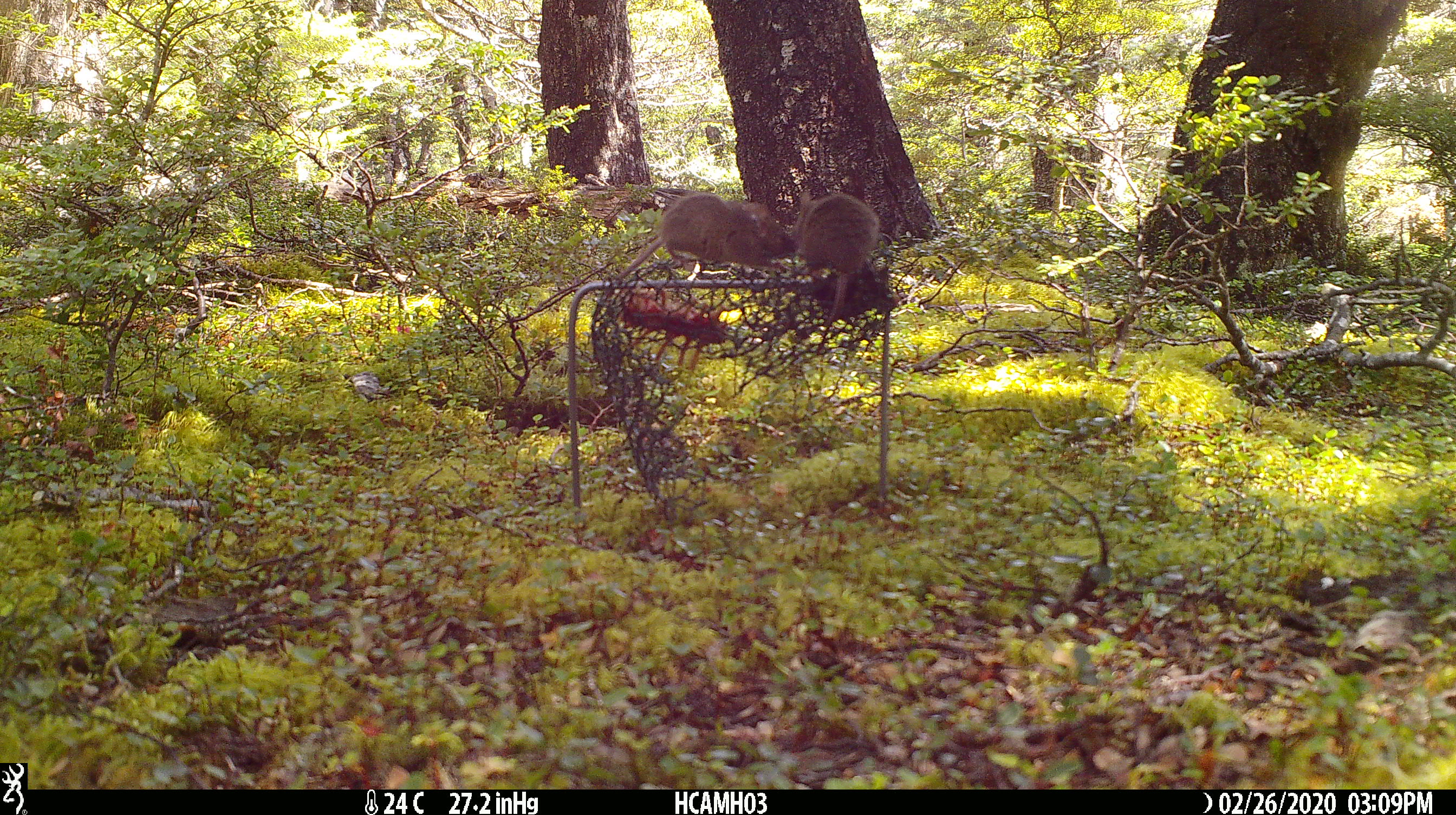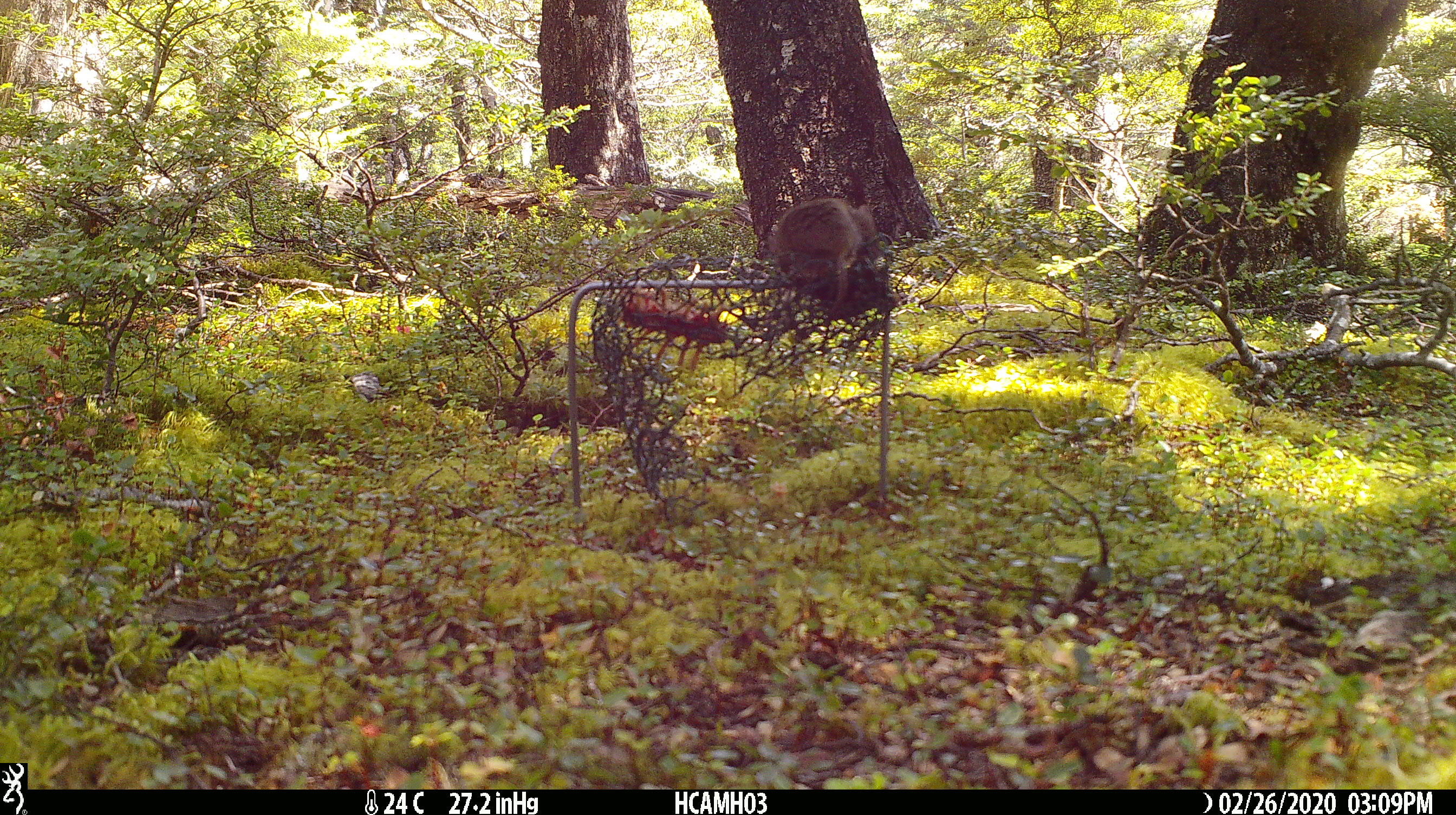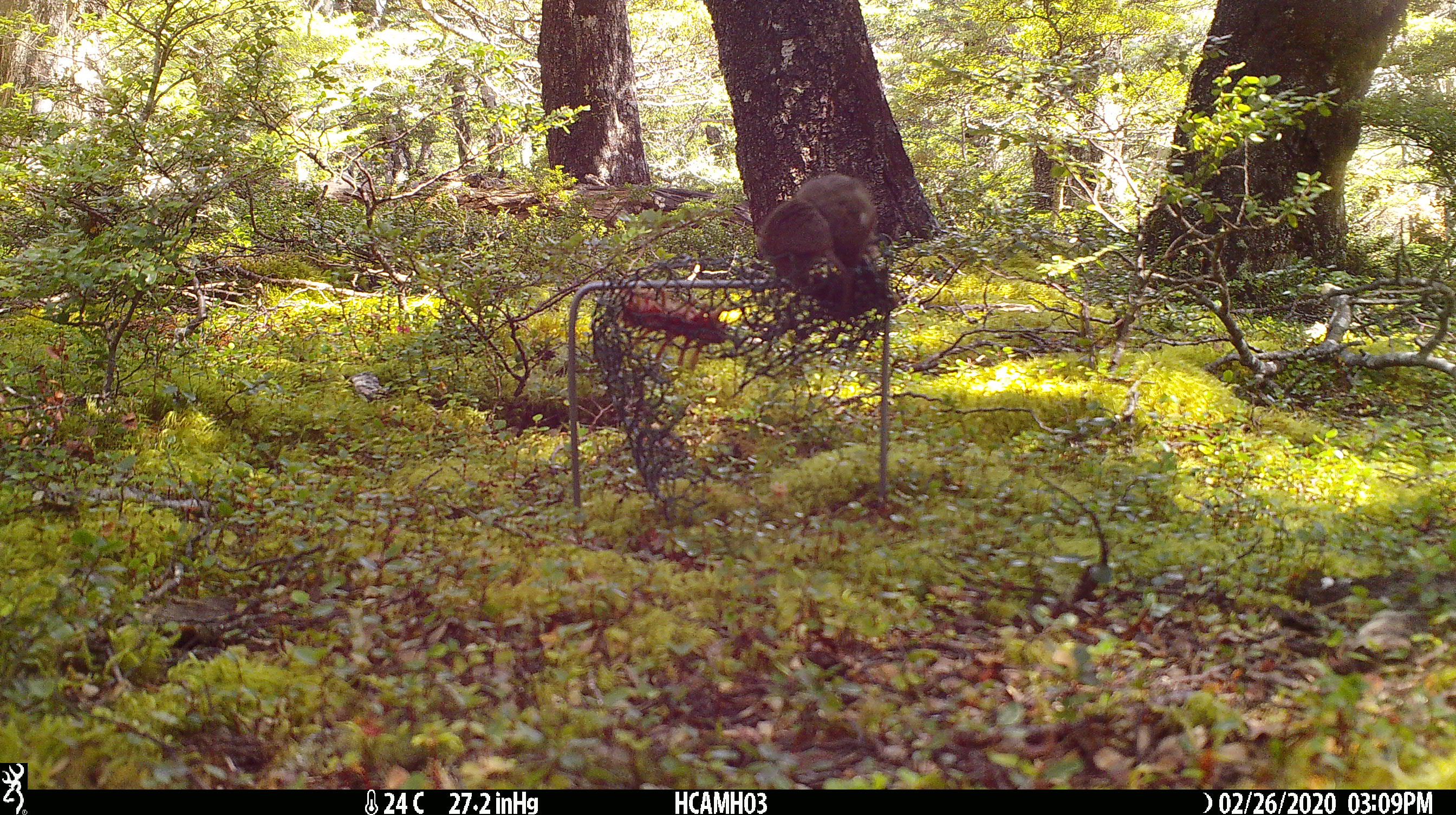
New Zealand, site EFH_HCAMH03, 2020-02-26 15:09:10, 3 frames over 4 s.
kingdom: Animalia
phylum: Chordata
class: Mammalia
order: Rodentia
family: Muridae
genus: Mus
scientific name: Mus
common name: mouse